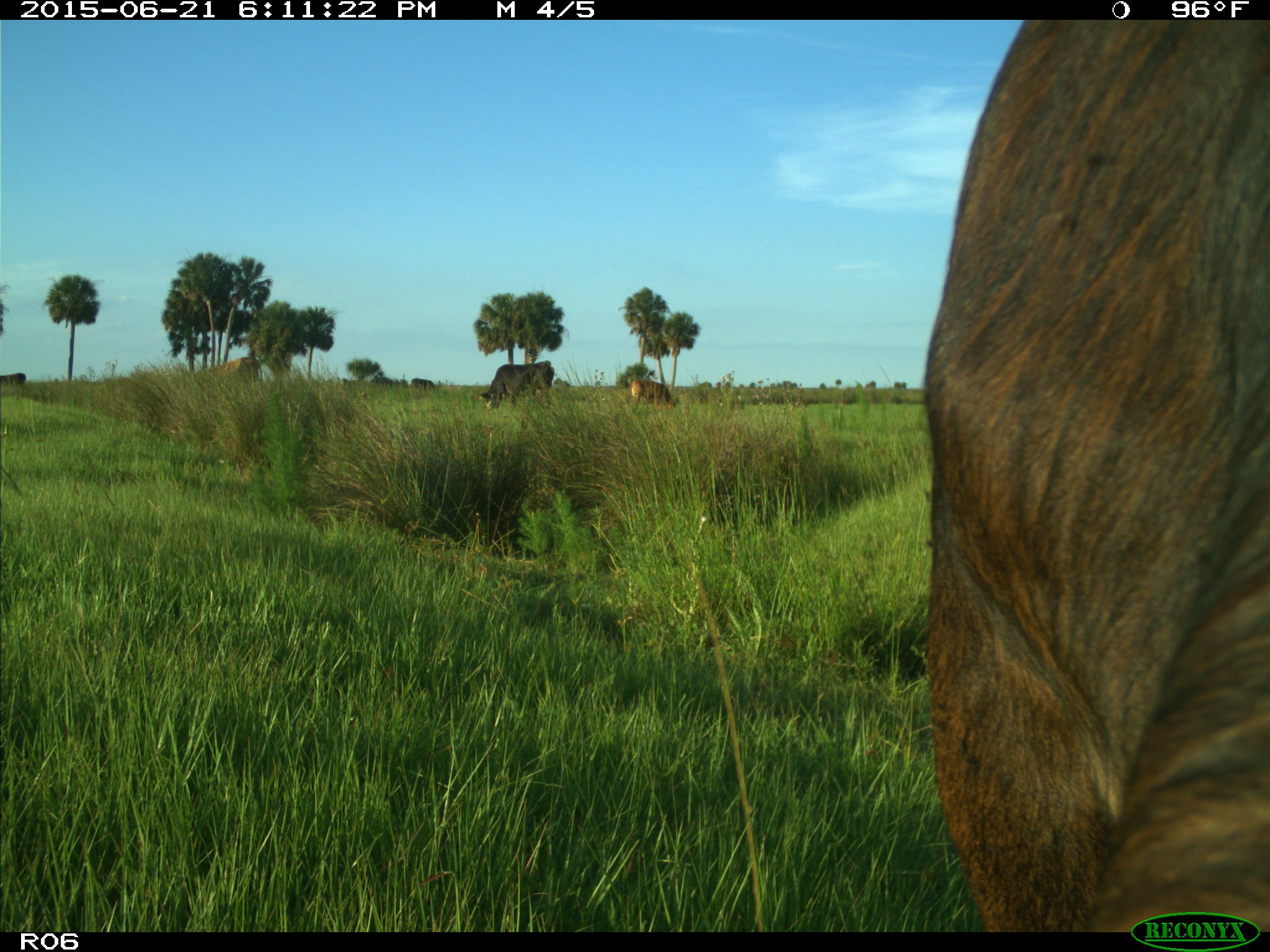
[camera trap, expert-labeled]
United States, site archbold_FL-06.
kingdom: Animalia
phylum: Chordata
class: Mammalia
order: Artiodactyla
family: Bovidae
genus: Bos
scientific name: Bos taurus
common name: domestic cow